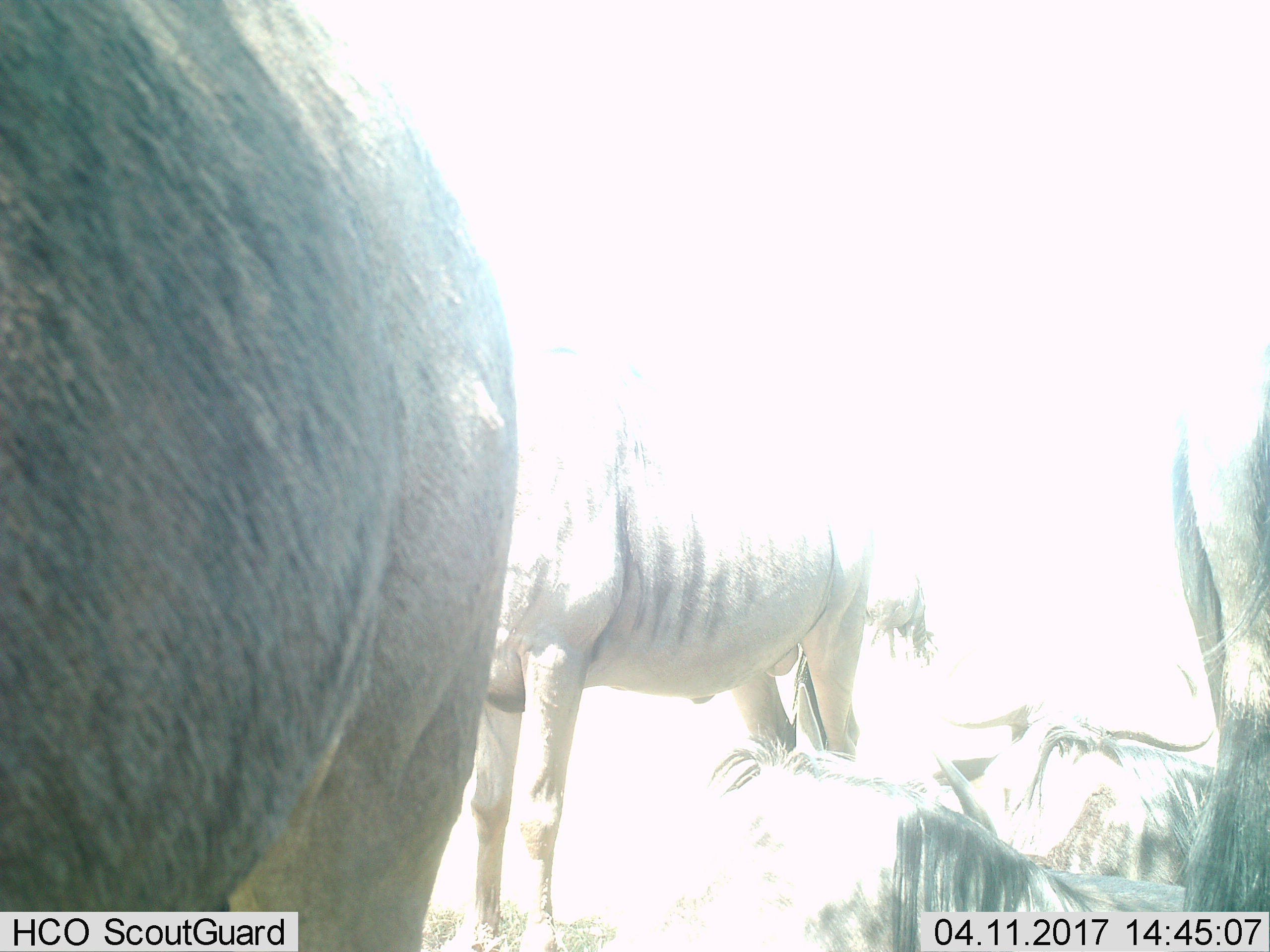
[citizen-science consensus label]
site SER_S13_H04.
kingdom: Animalia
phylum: Chordata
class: Mammalia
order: Artiodactyla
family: Bovidae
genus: Connochaetes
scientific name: Connochaetes taurinus taurinus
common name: blue wildebeest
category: wildebeestblue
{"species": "wildebeestblue (blue wildebeest) (Connochaetes taurinus taurinus)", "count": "6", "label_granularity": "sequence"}